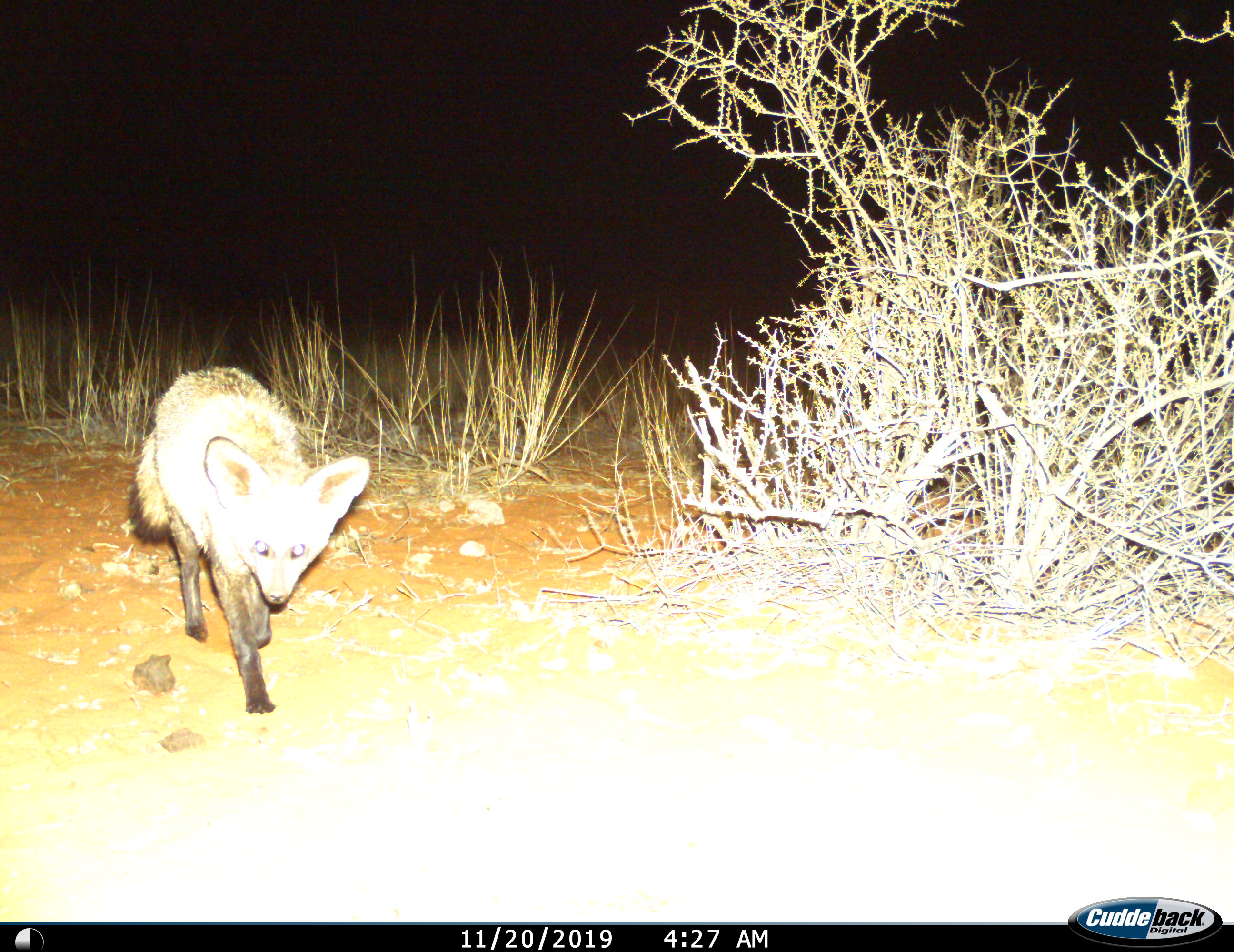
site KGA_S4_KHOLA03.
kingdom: Animalia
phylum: Chordata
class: Mammalia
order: Carnivora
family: Canidae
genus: Otocyon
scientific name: Otocyon megalotis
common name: bat-eared fox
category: foxbateared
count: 1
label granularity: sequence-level